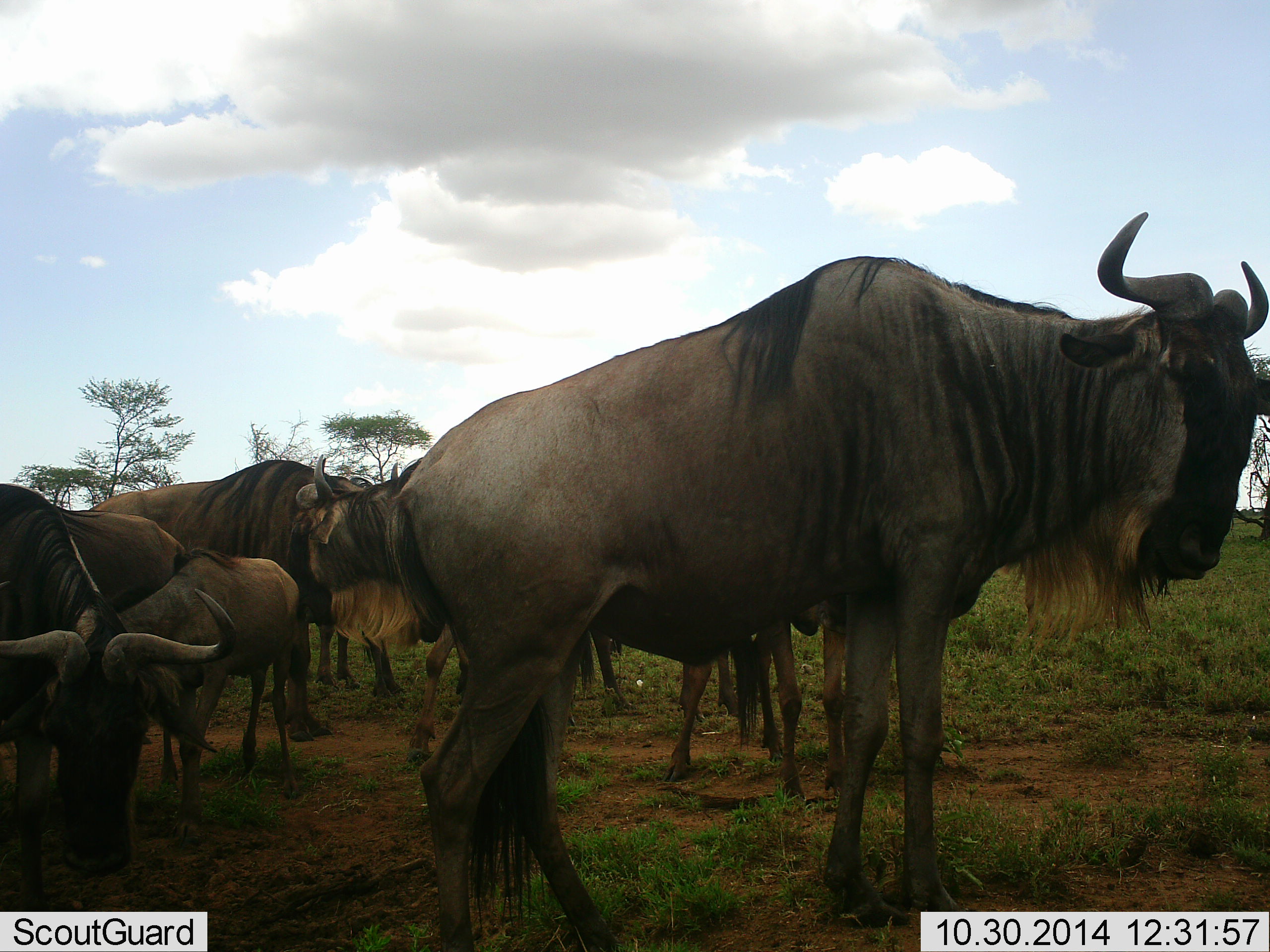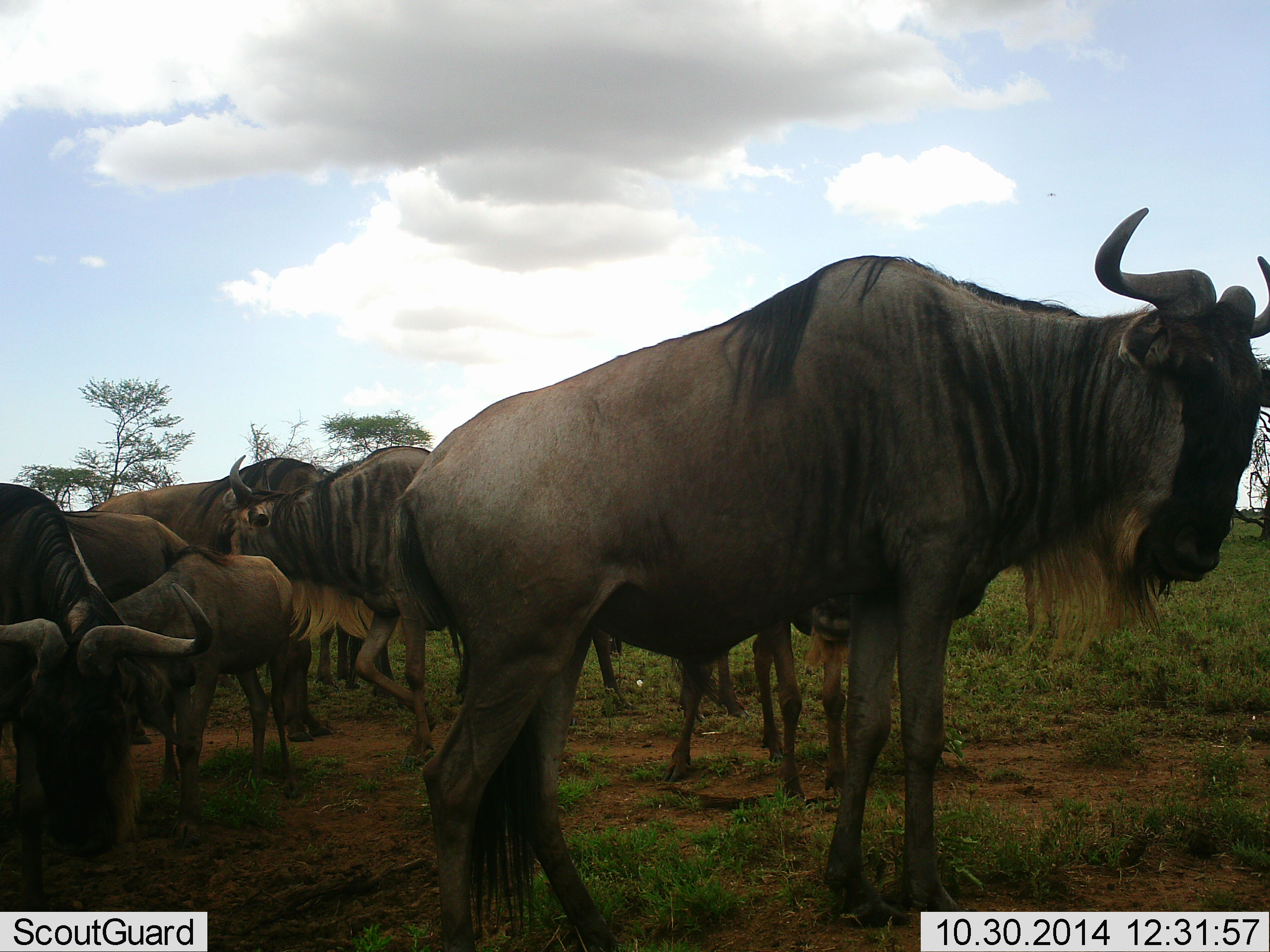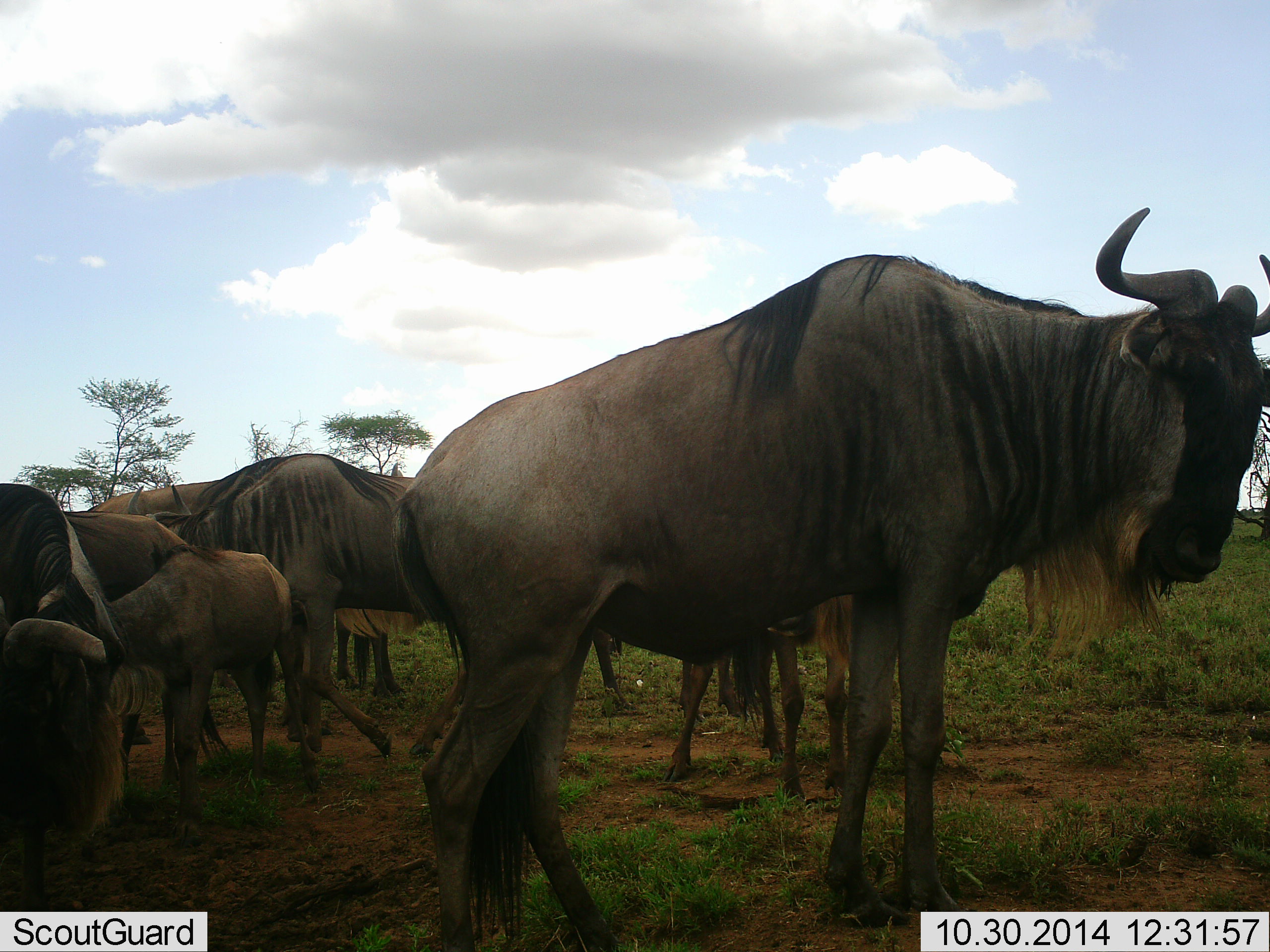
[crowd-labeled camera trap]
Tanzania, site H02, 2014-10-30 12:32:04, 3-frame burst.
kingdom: Animalia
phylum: Chordata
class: Mammalia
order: Artiodactyla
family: Bovidae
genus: Connochaetes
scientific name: Connochaetes taurinus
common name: blue wildebeest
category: wildebeest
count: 7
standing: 80%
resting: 20%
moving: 50%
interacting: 0%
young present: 70%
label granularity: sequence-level